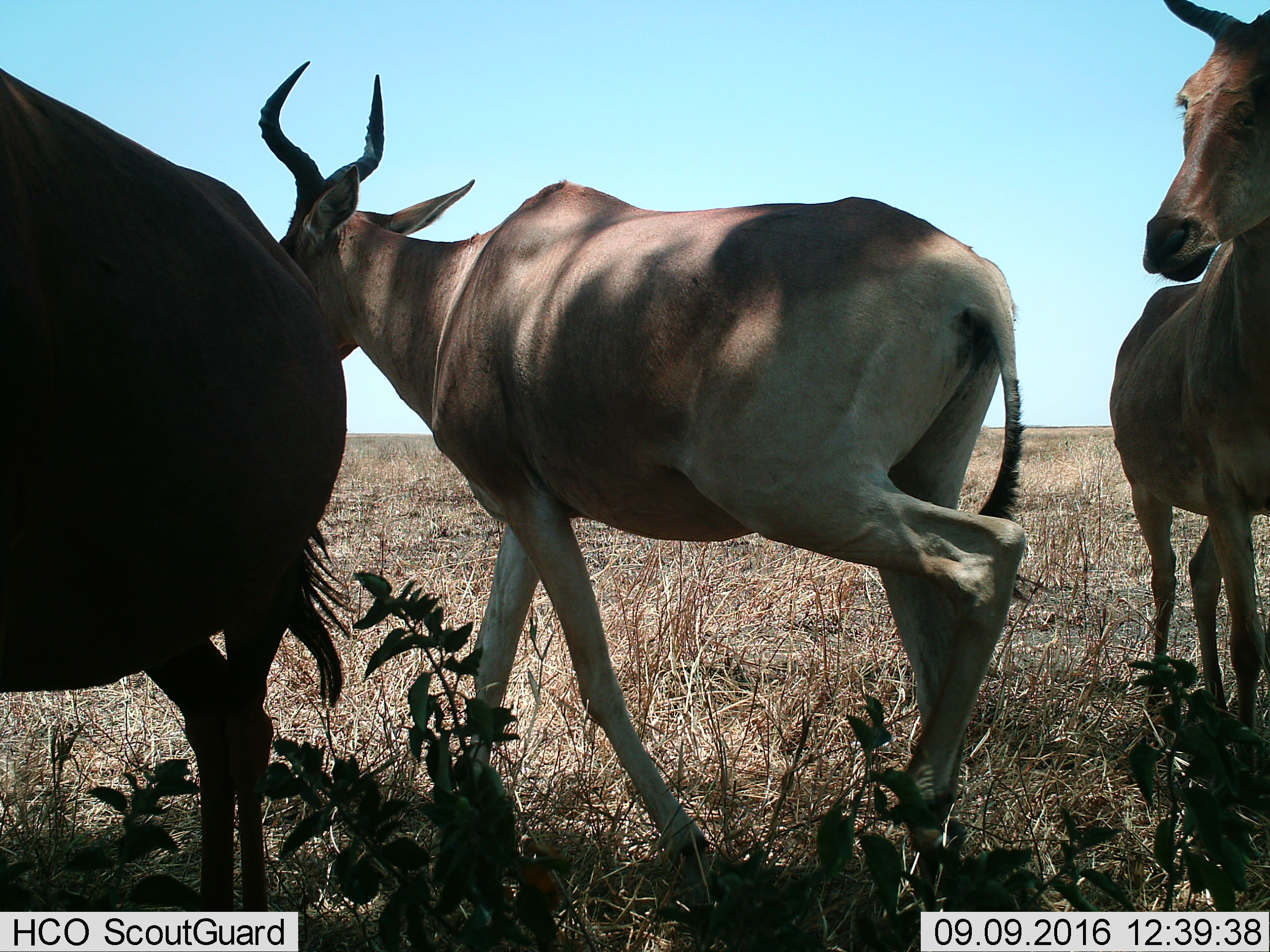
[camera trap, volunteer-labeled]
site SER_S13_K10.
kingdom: Animalia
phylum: Chordata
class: Mammalia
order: Artiodactyla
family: Bovidae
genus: Alcelaphus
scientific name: Alcelaphus buselaphus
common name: hartebeest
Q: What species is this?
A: Hartebeest (Alcelaphus buselaphus).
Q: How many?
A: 3.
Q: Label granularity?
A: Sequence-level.